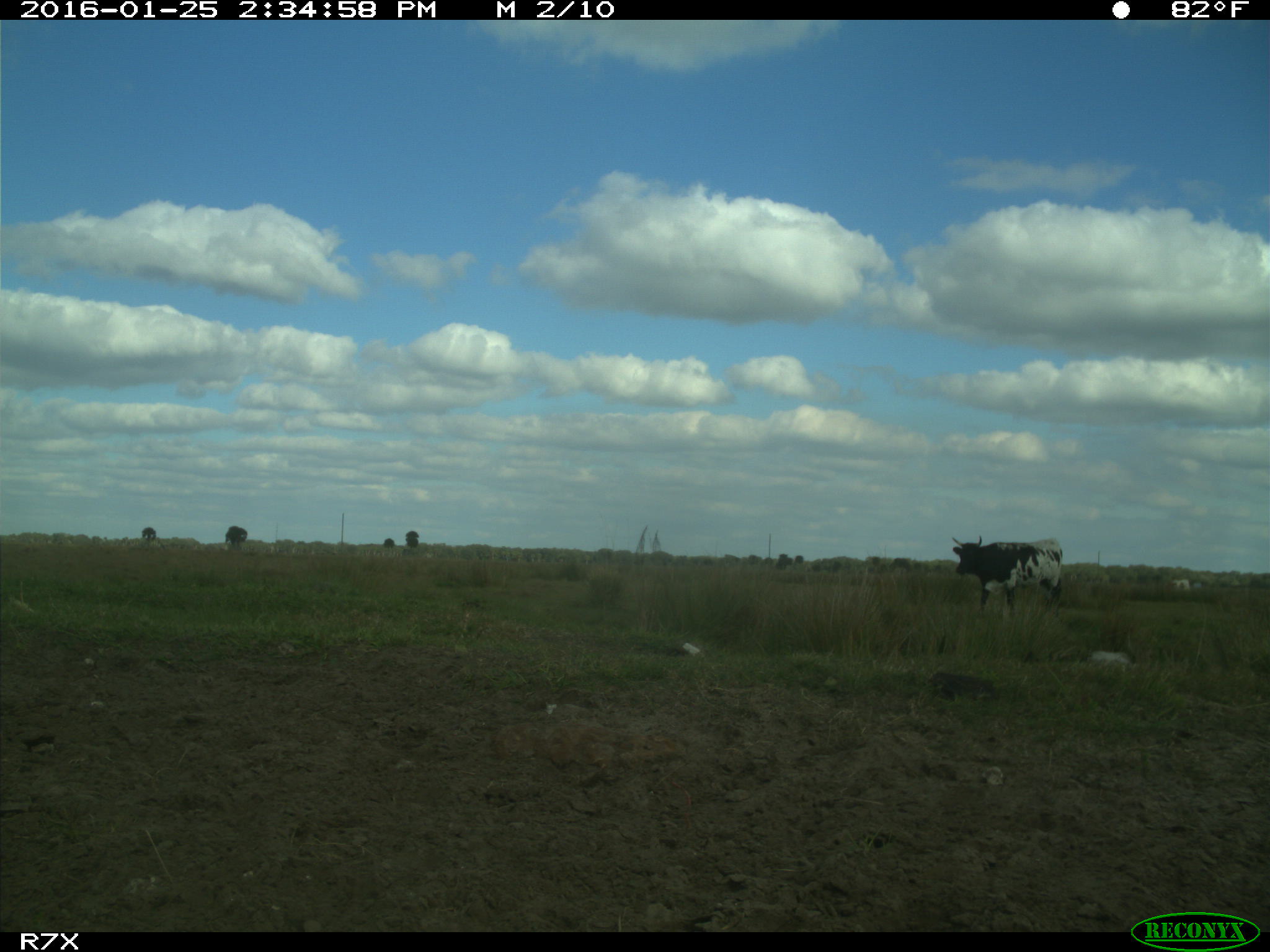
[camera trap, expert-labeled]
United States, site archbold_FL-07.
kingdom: Animalia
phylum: Chordata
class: Mammalia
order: Artiodactyla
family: Bovidae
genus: Bos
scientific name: Bos taurus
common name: domestic cow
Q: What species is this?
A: Bos taurus (domestic cow).